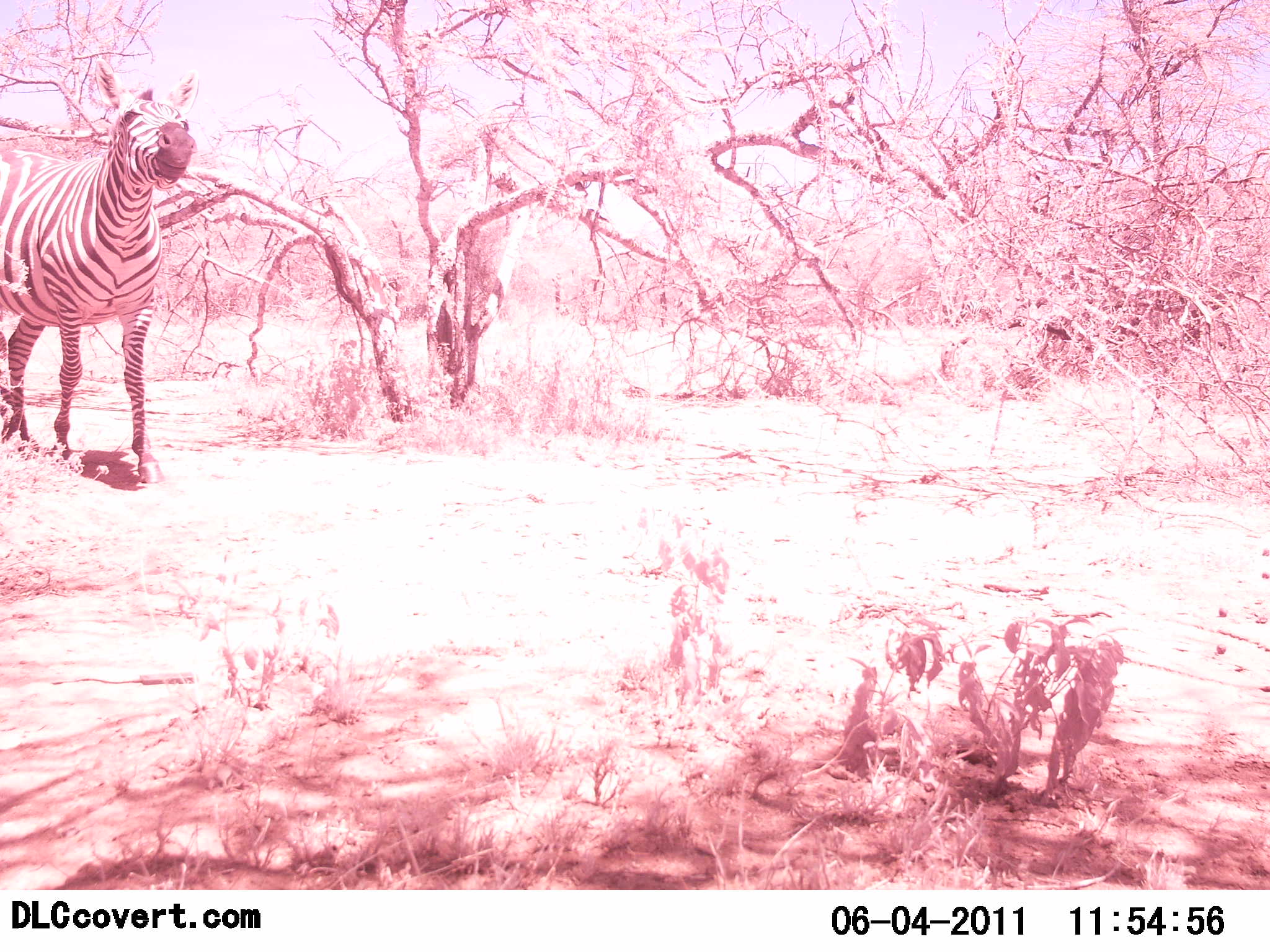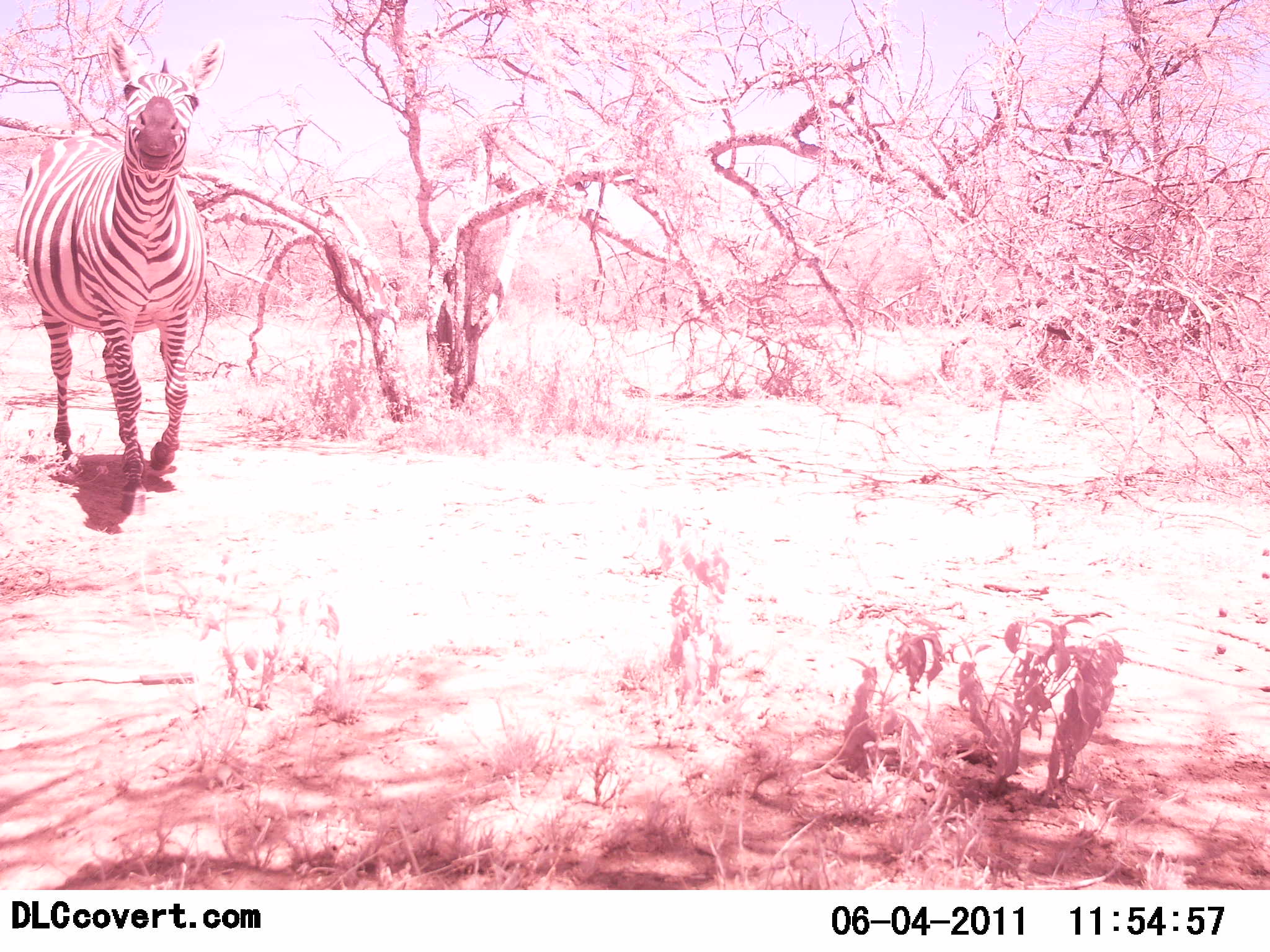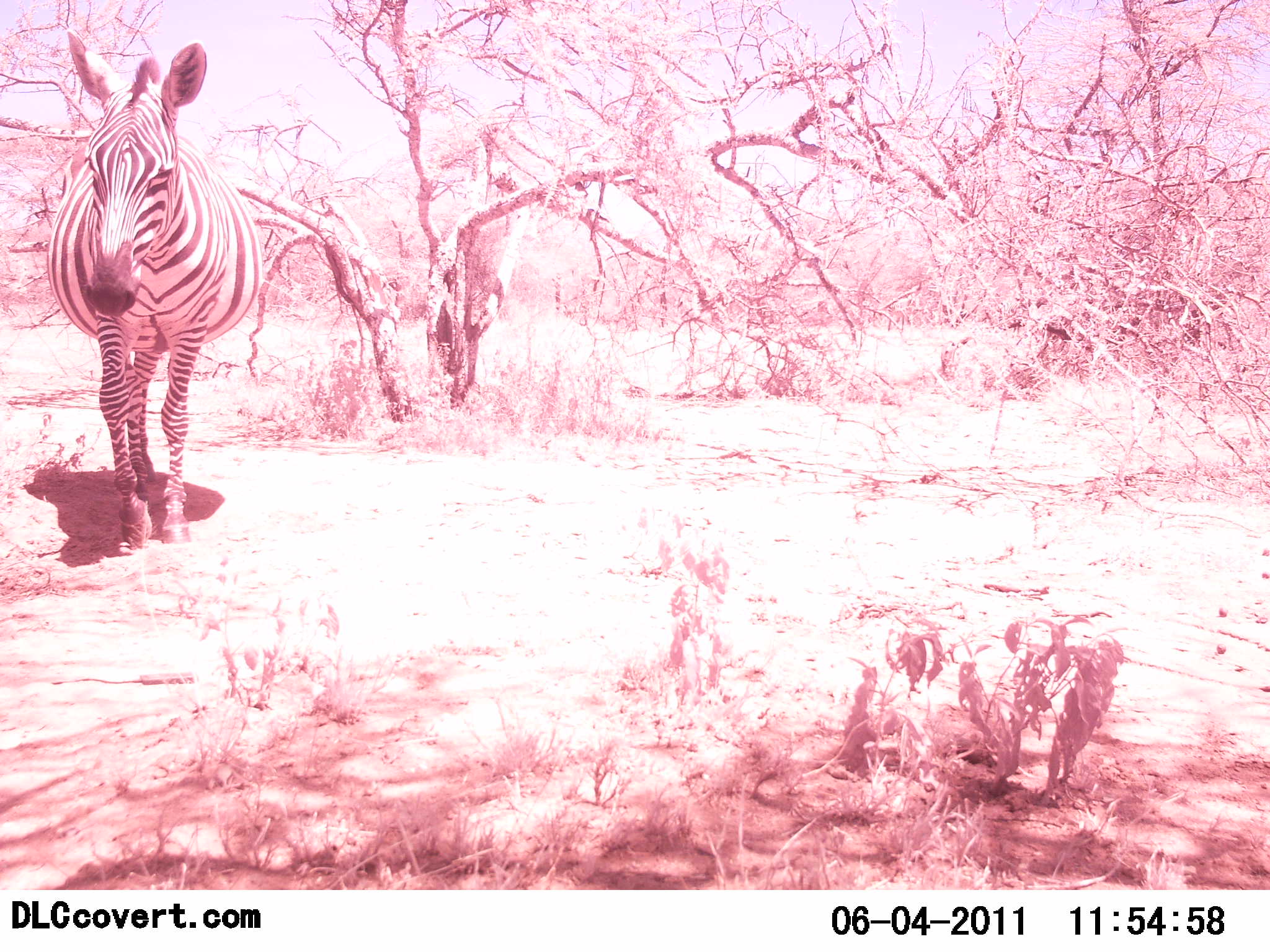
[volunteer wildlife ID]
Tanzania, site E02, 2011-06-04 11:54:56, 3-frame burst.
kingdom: Animalia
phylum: Chordata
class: Mammalia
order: Perissodactyla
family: Equidae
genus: Equus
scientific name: Equus quagga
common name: plains zebra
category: zebra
Zebra (plains zebra) (Equus quagga), count 1. Behavior (volunteer vote fractions): standing 17%, resting 0%, moving 83%, interacting 8%. Young present (vote fraction): 0%. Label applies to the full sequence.